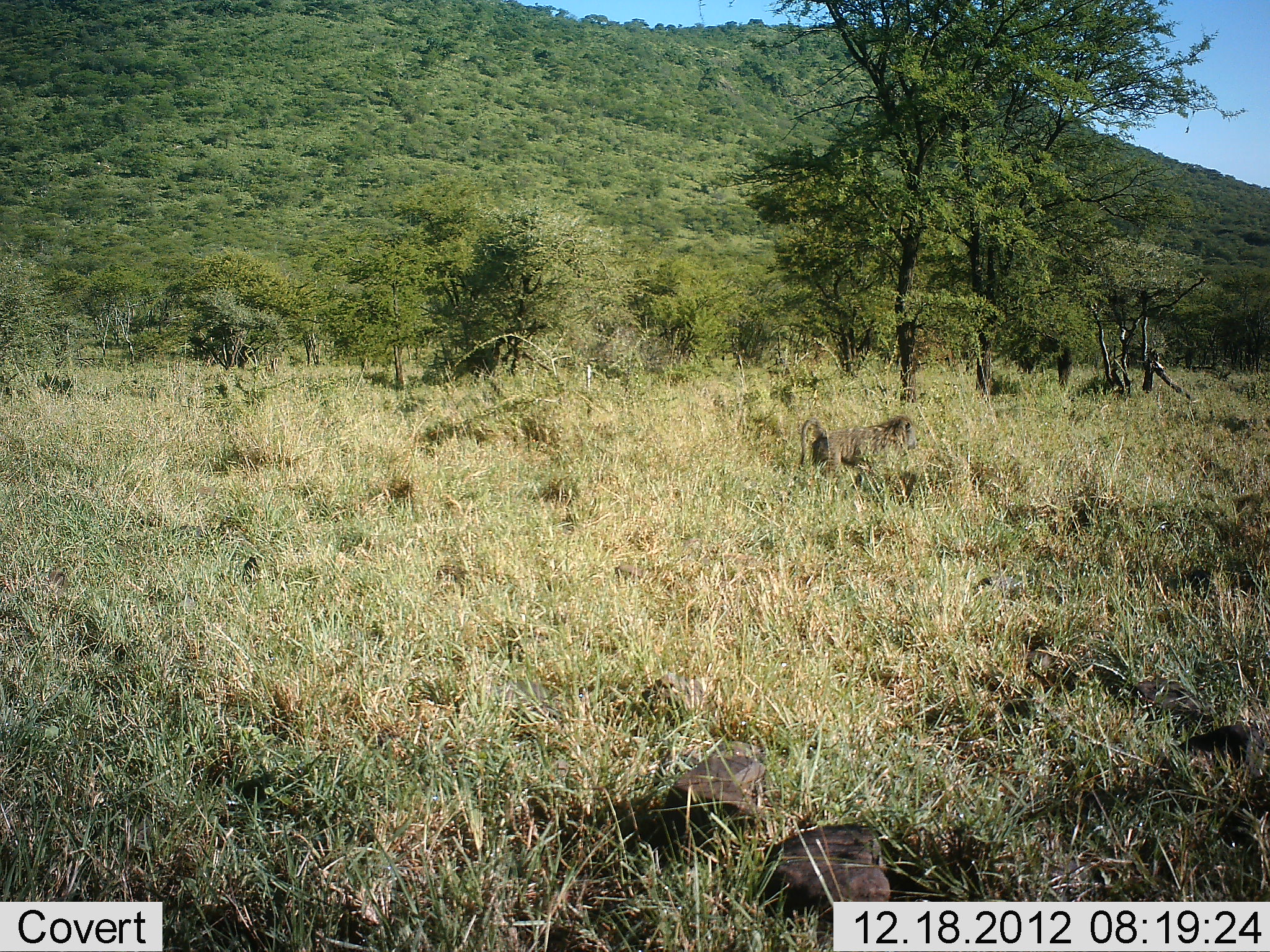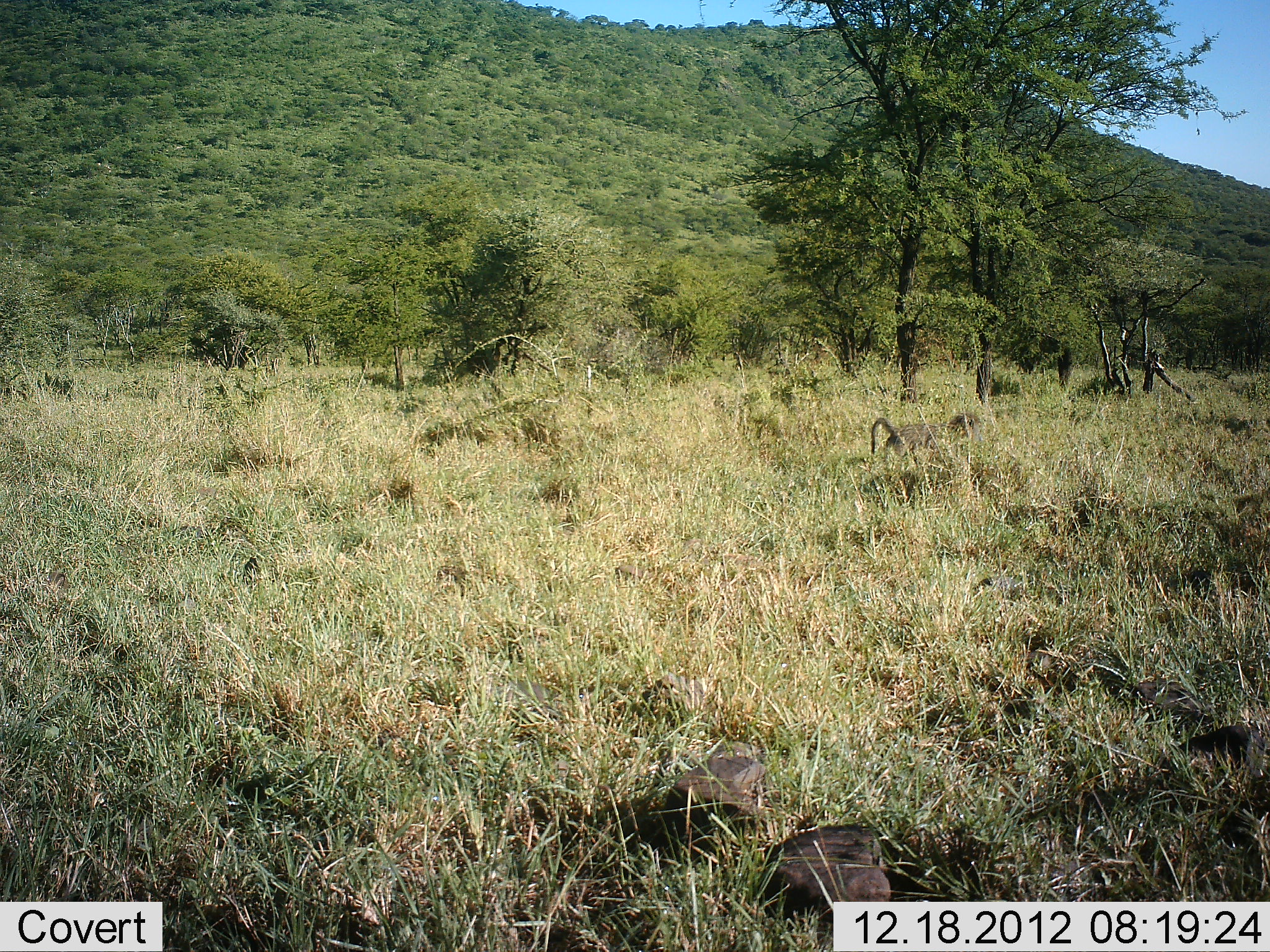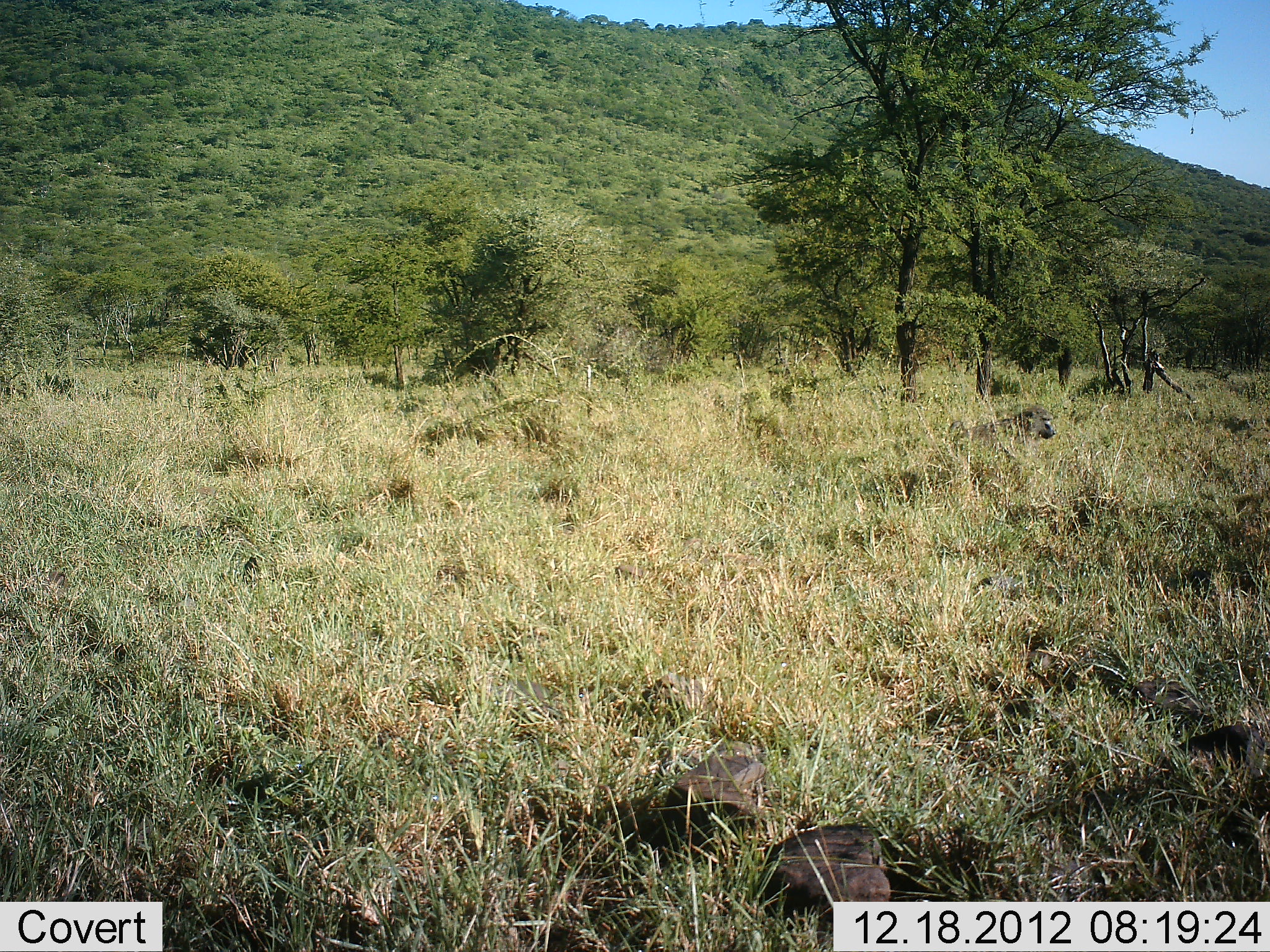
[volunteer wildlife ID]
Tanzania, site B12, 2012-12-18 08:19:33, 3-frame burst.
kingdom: Animalia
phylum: Chordata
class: Mammalia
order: Primates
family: Cercopithecidae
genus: Papio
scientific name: Papio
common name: baboon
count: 1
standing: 21%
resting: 0%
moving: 83%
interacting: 0%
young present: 3%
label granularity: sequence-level